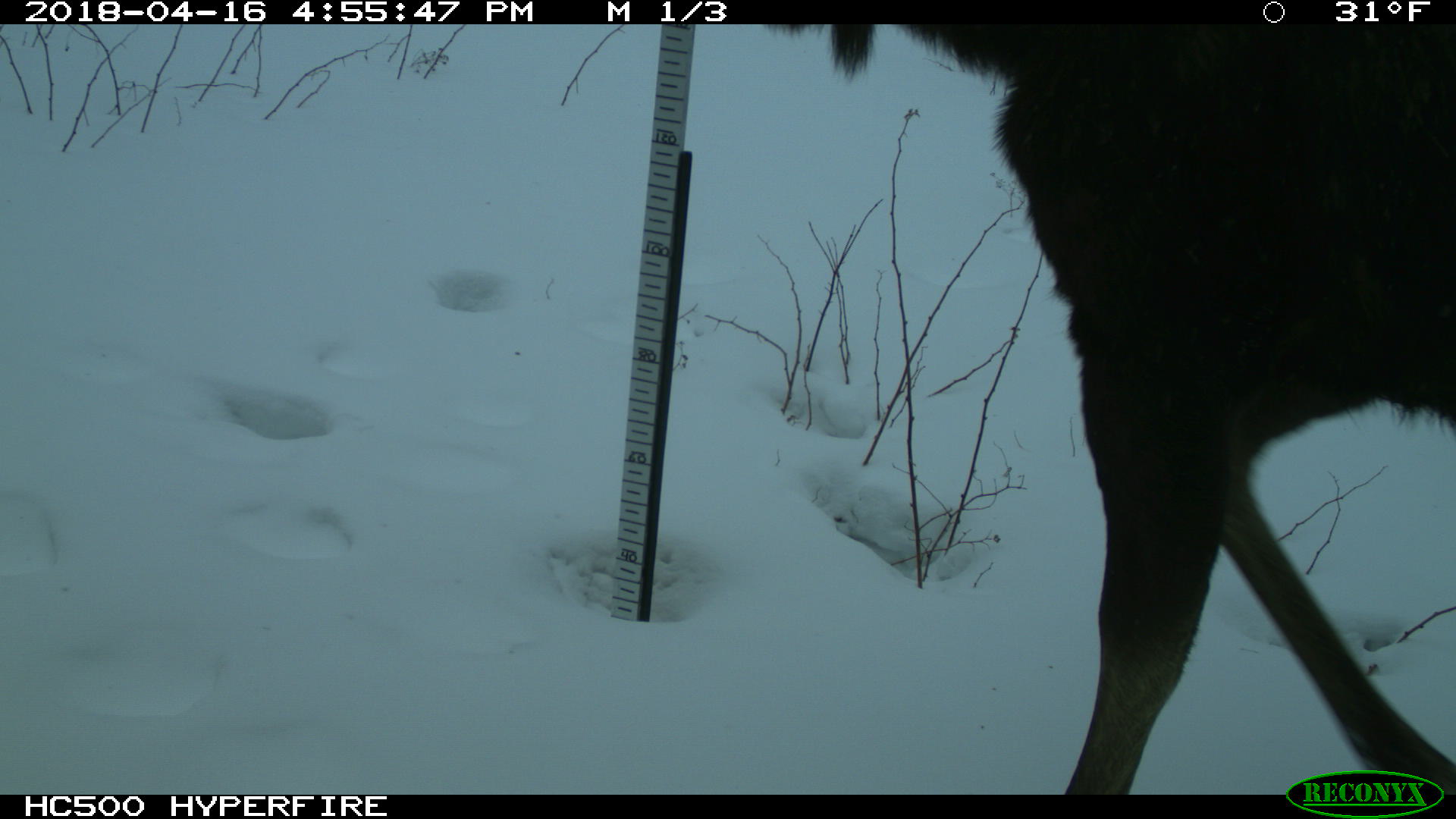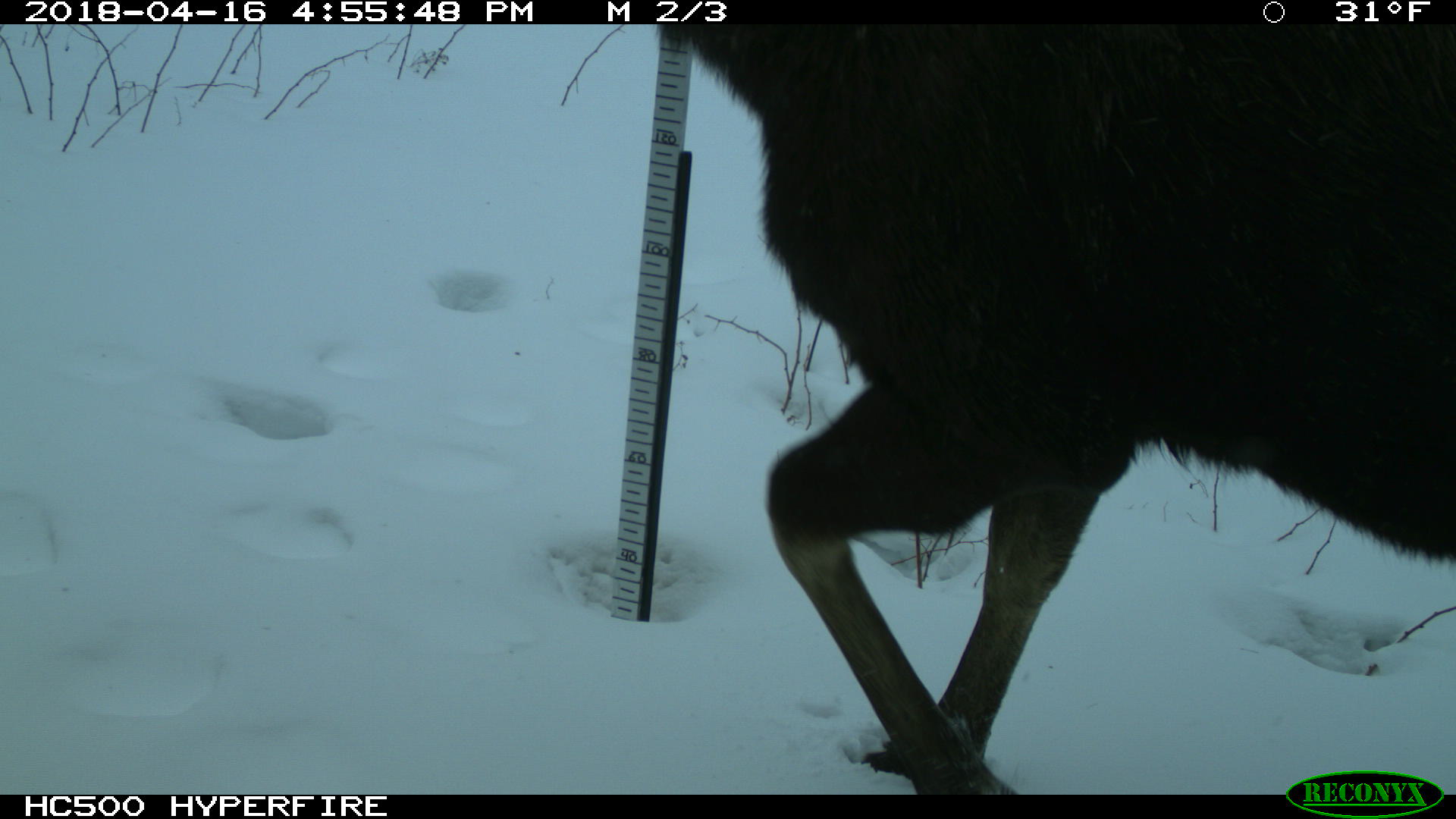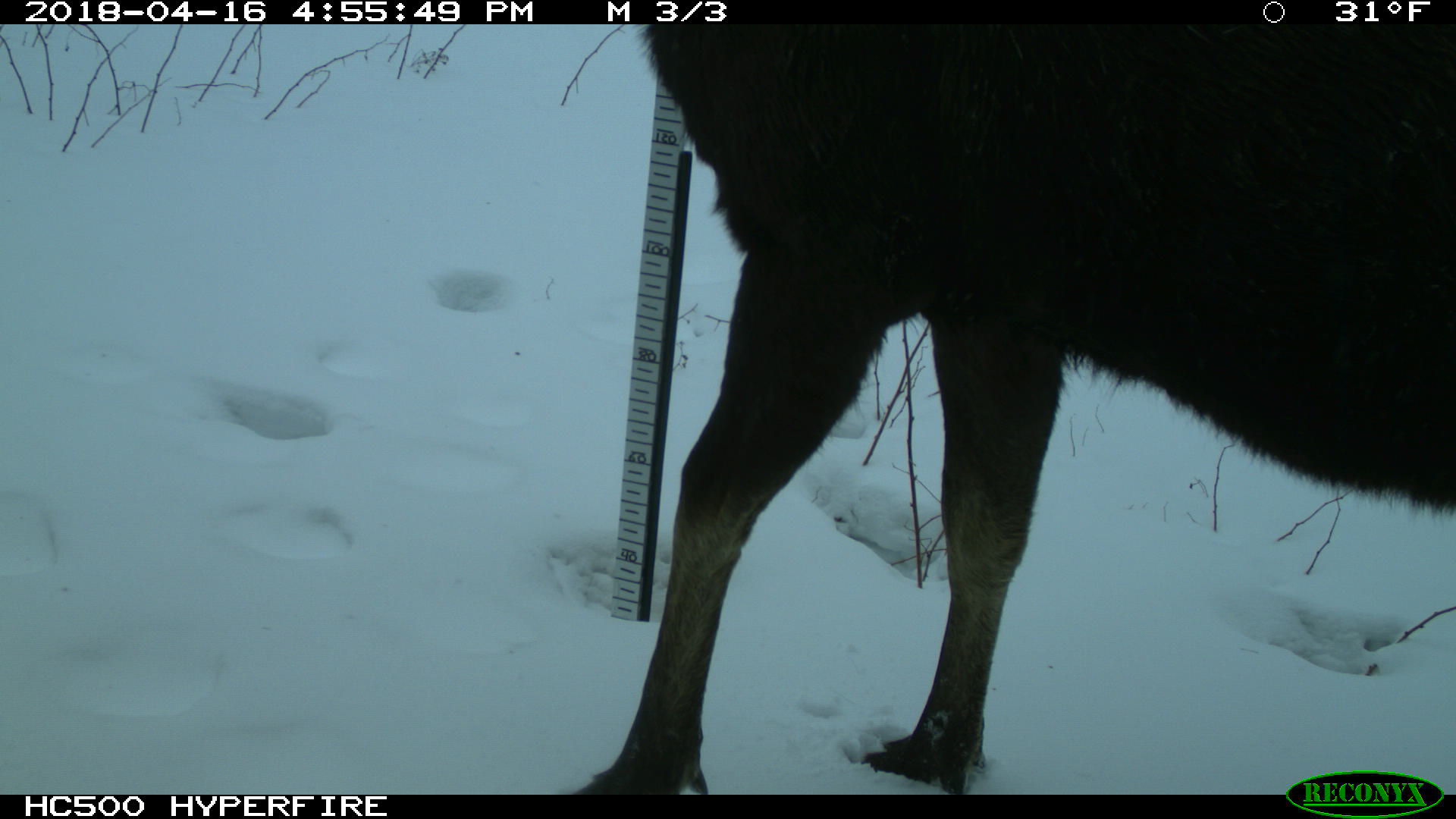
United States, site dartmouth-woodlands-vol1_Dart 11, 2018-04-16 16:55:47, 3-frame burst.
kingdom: Animalia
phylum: Chordata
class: Mammalia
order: Artiodactyla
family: Cervidae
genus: Alces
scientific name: Alces alces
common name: moose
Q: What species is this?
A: Moose (Alces alces).